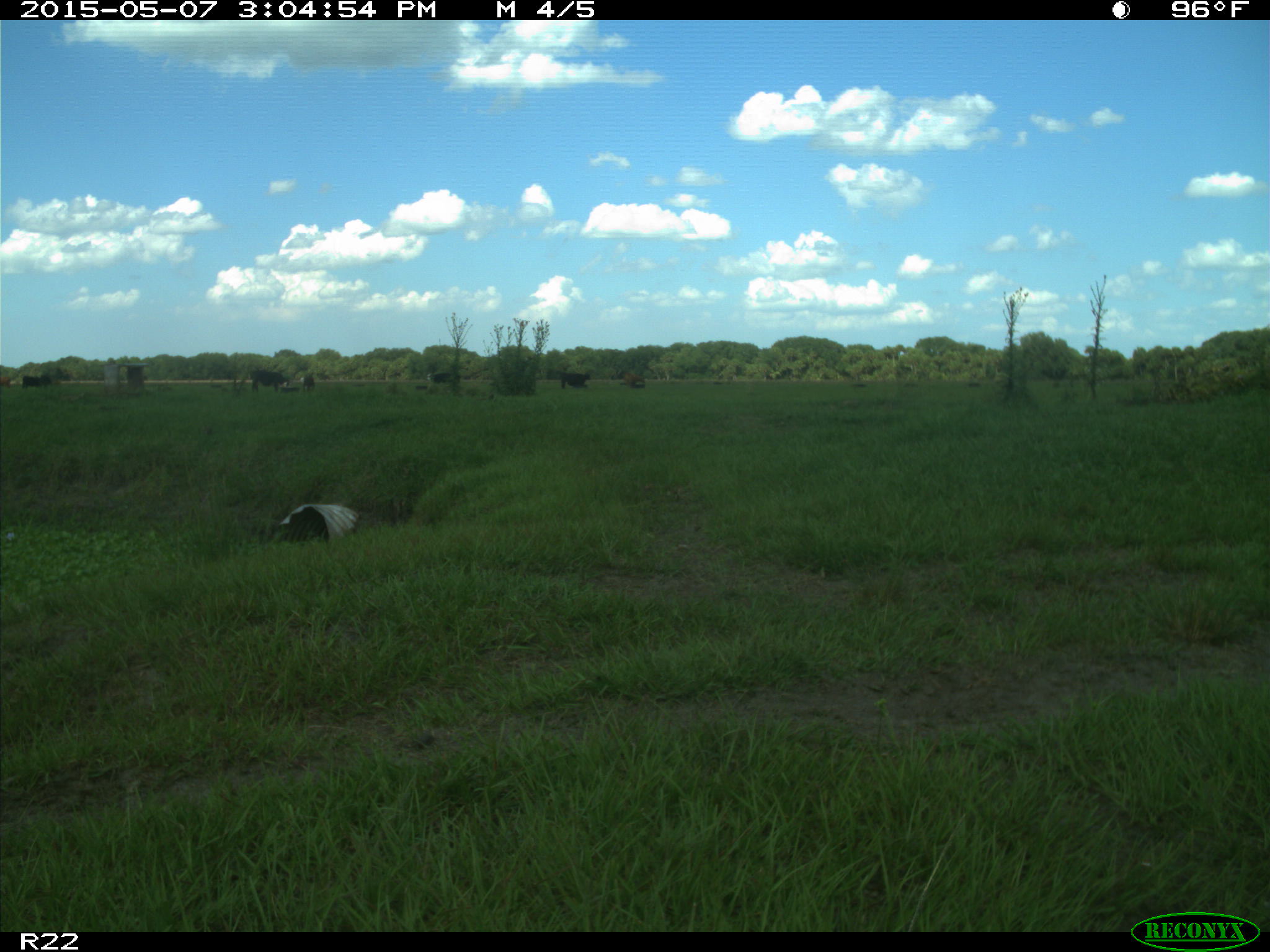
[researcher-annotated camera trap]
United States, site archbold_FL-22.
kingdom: Animalia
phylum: Chordata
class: Mammalia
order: Artiodactyla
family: Bovidae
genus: Bos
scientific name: Bos taurus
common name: domestic cow